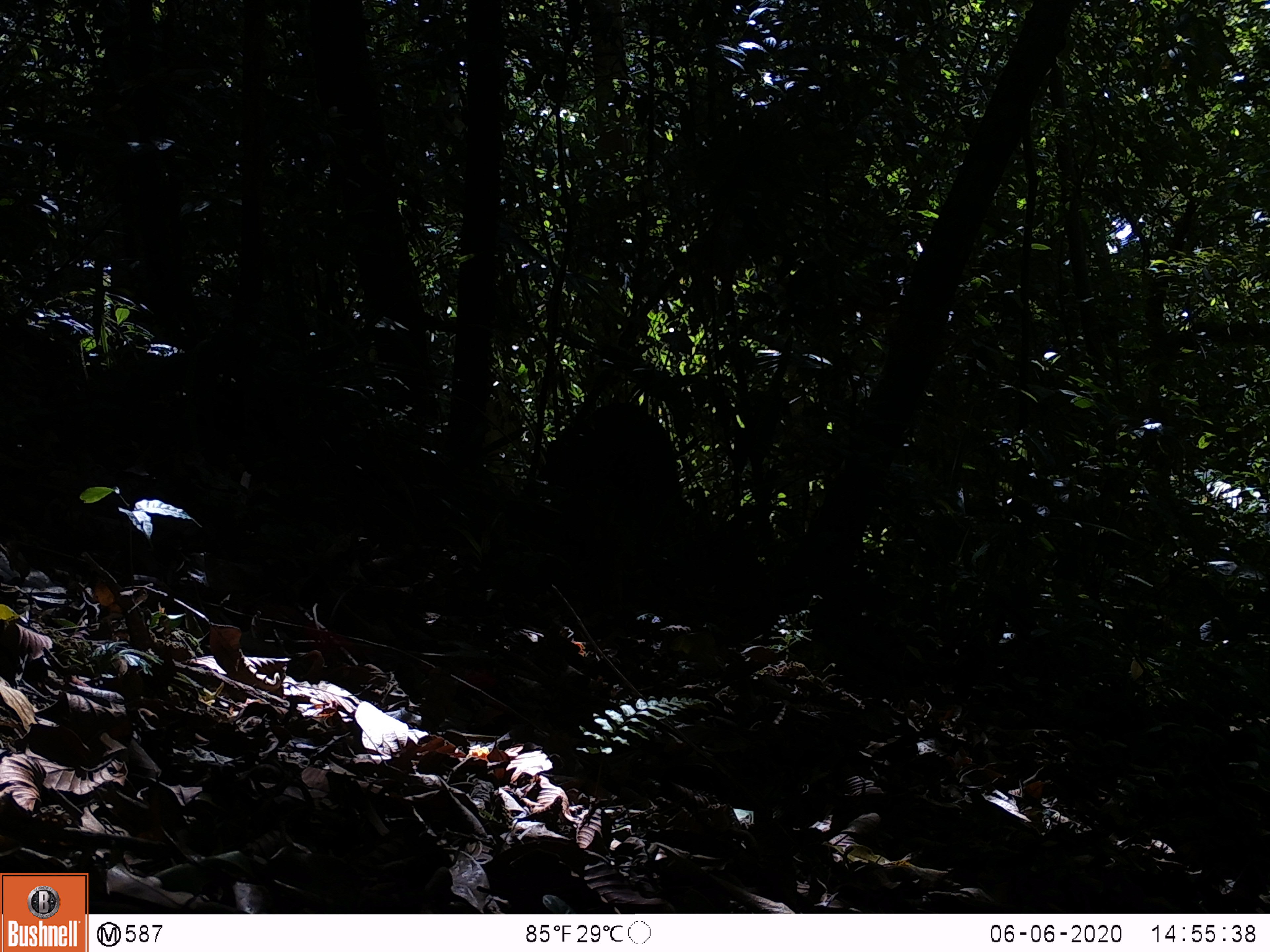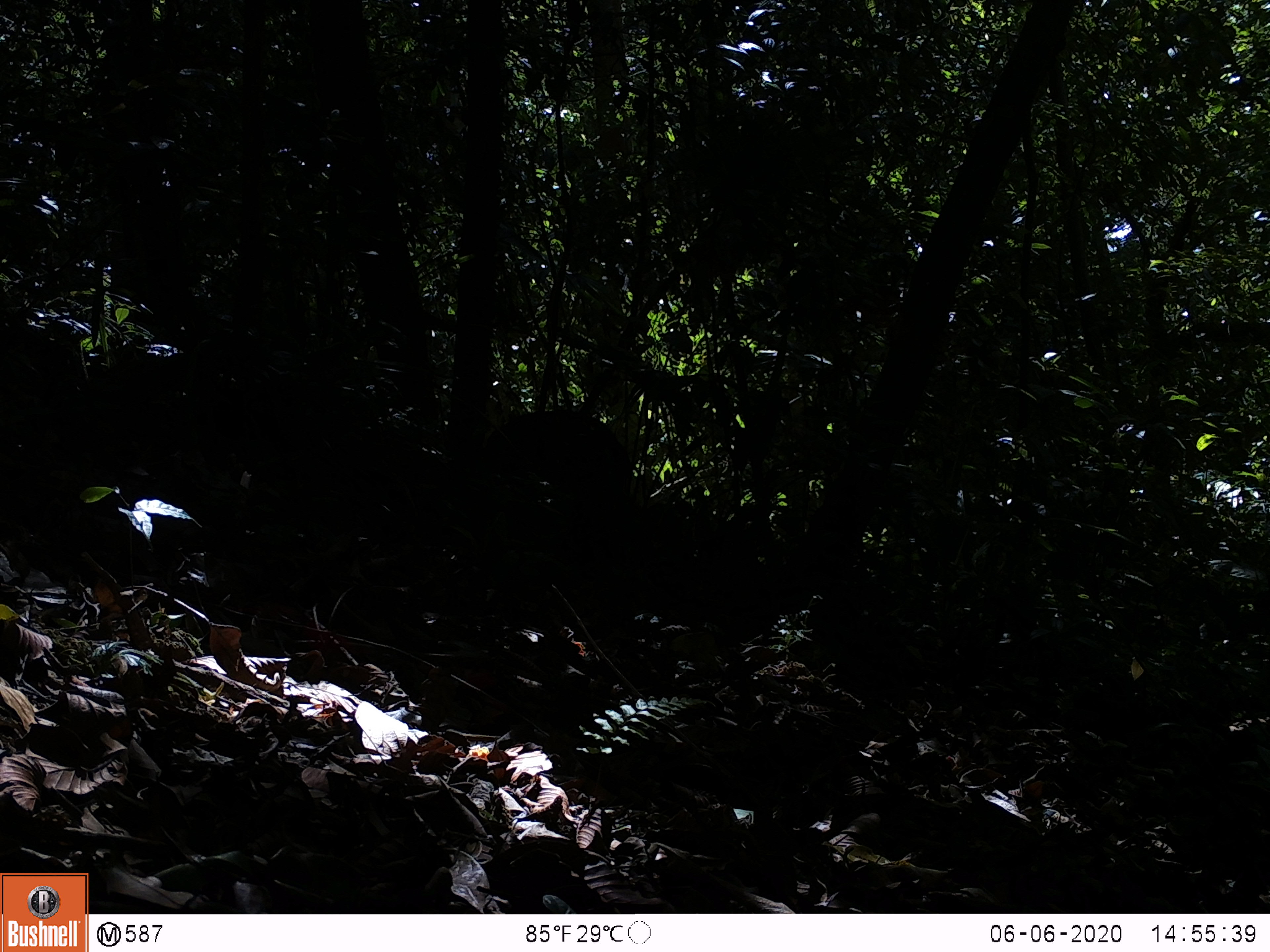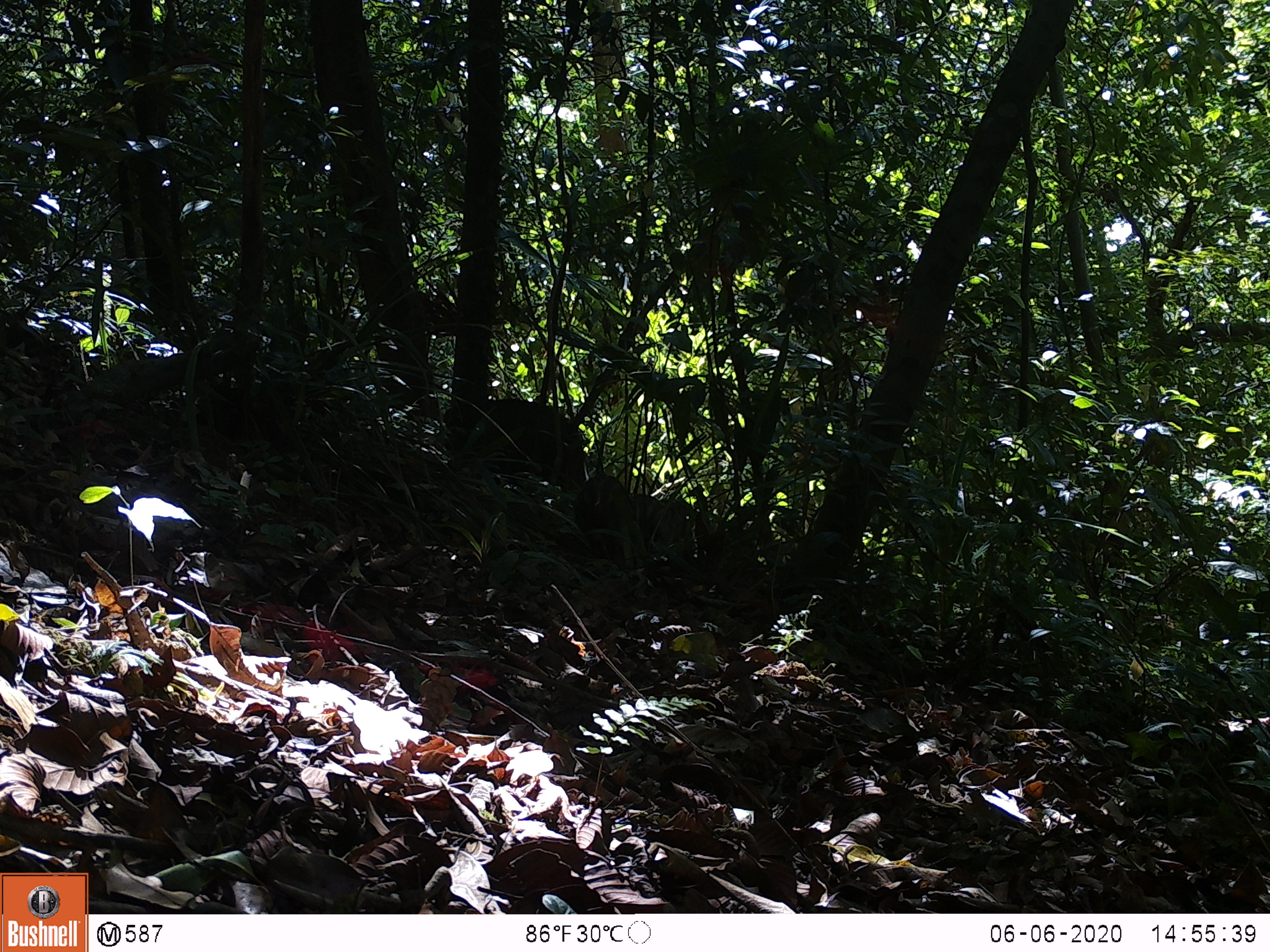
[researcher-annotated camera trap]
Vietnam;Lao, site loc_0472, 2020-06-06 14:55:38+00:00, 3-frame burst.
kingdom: Animalia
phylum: Chordata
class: Mammalia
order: Artiodactyla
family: Suidae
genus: Sus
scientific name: Sus scrofa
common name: eurasian wild pig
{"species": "eurasian wild pig (Sus scrofa)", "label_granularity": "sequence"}